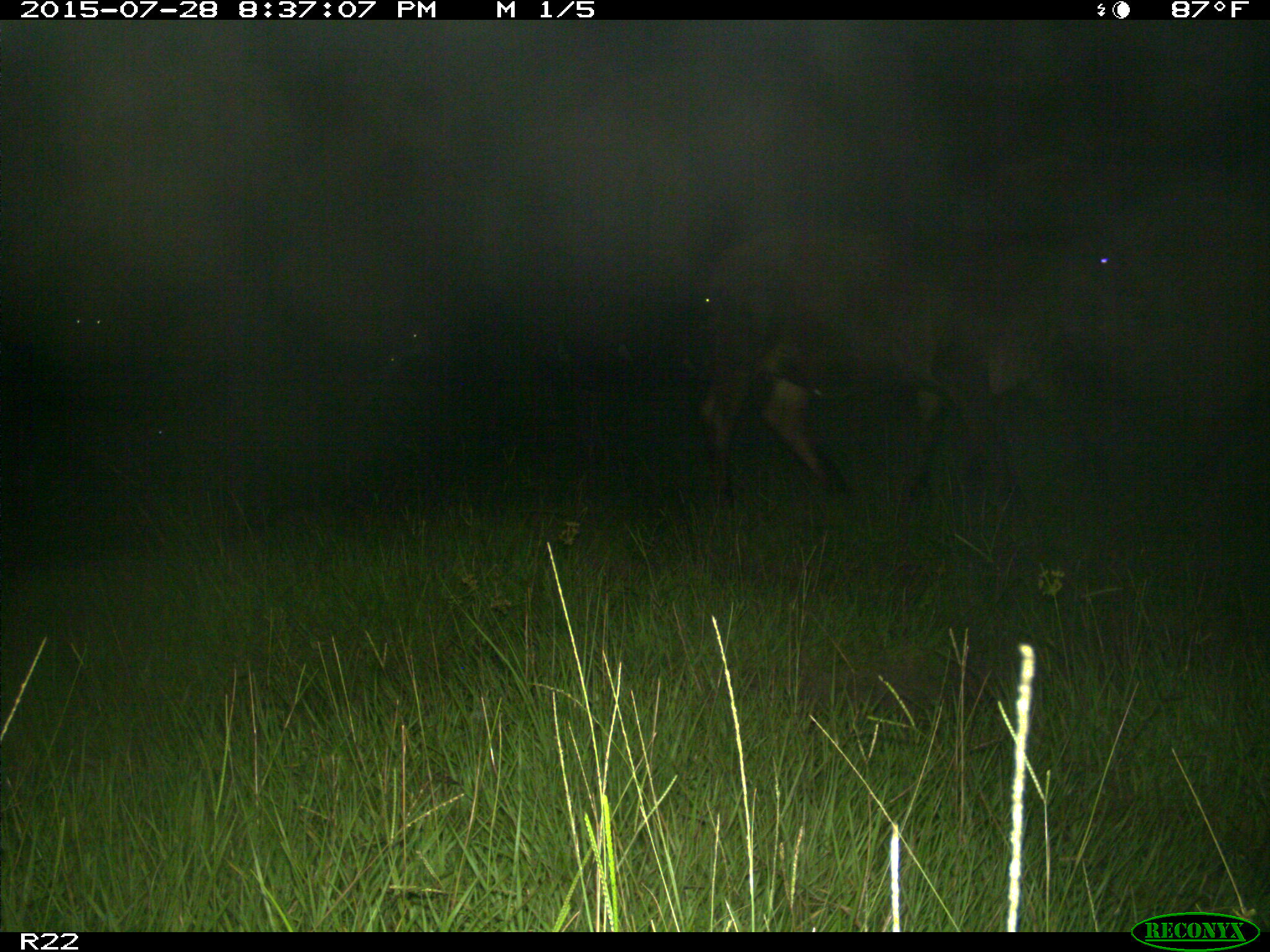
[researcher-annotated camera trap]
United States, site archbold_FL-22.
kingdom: Animalia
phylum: Chordata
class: Mammalia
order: Artiodactyla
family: Bovidae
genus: Bos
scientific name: Bos taurus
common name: domestic cow